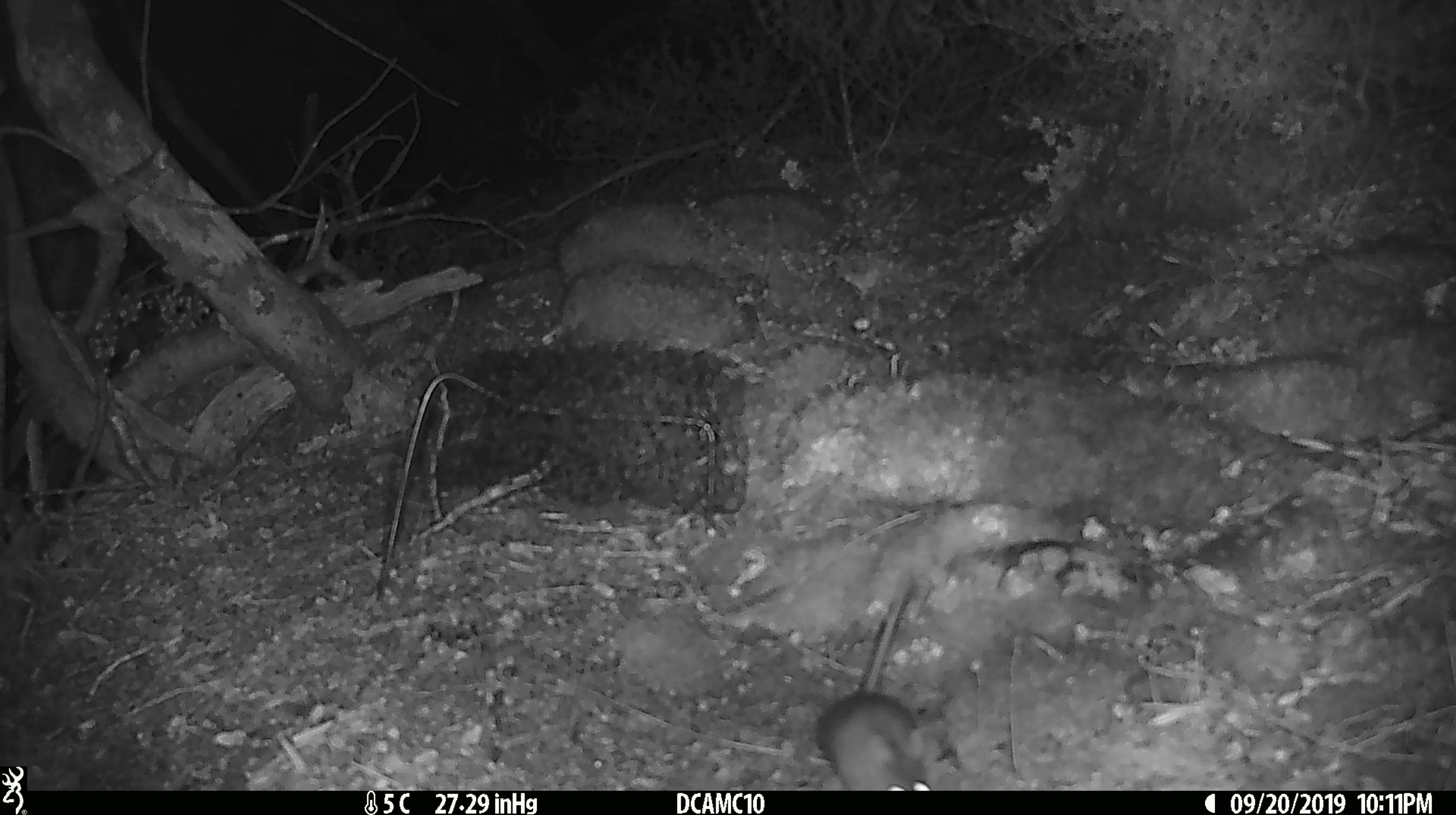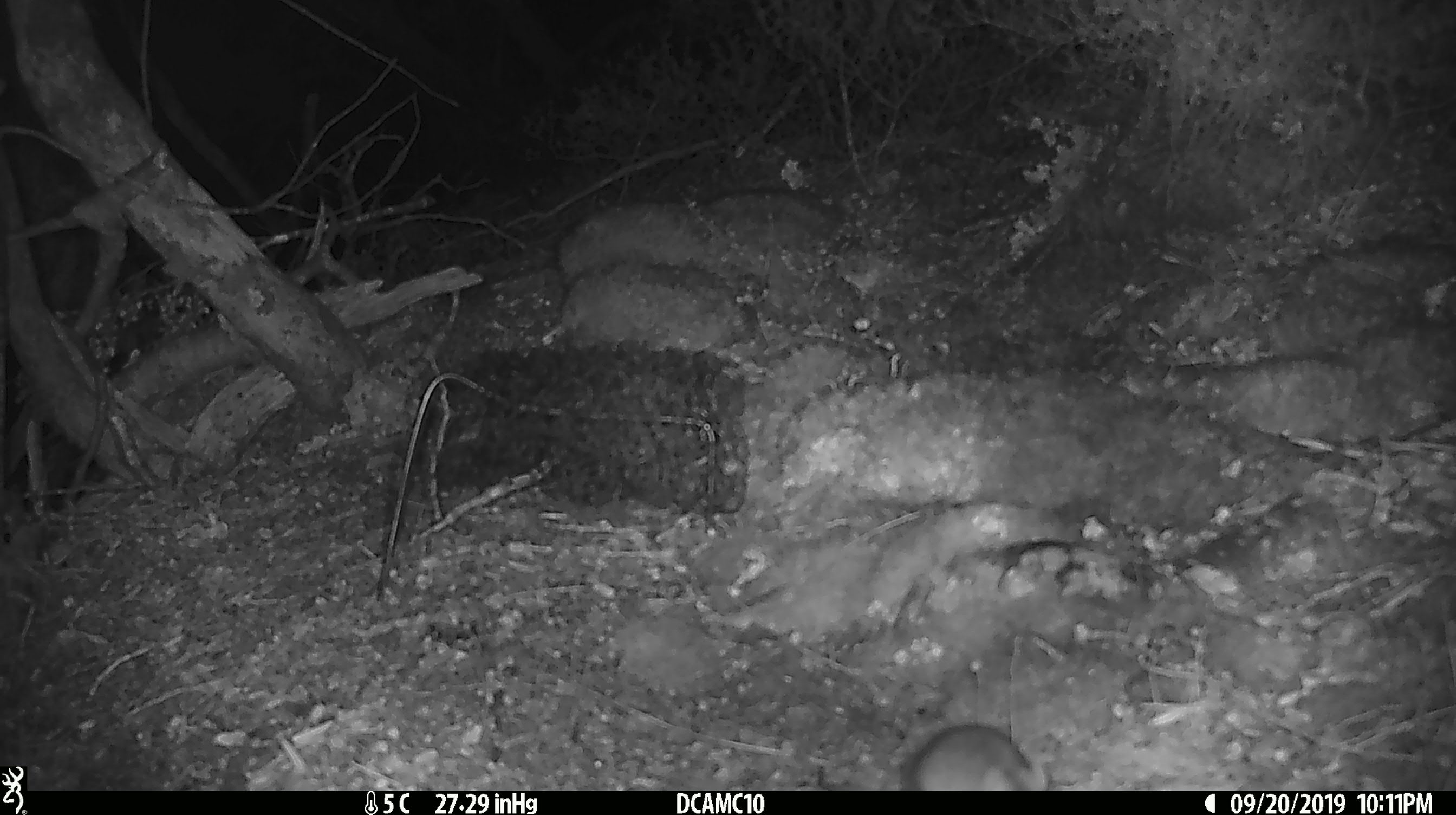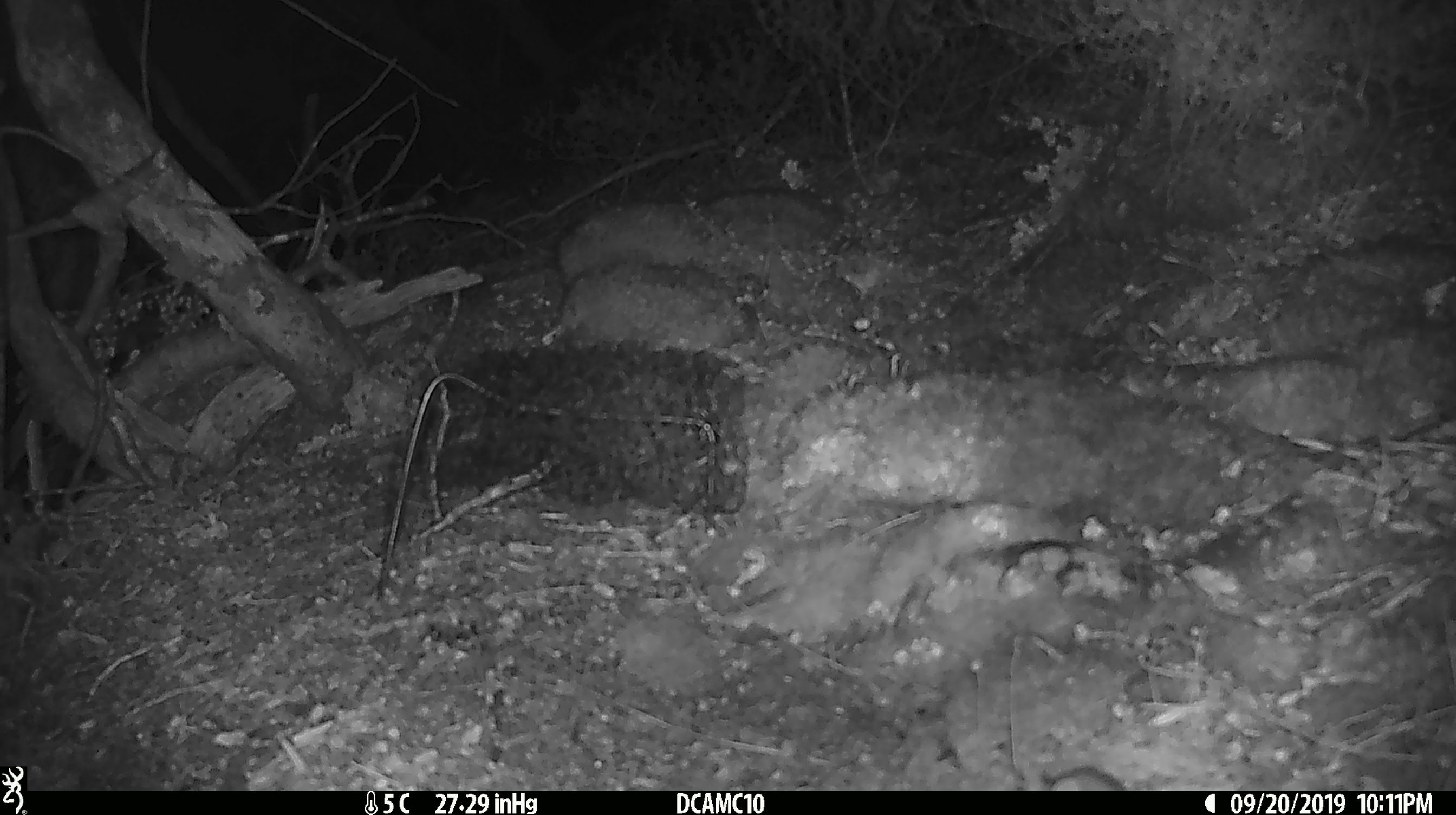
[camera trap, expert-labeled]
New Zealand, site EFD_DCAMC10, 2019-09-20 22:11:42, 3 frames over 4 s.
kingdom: Animalia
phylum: Chordata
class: Mammalia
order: Rodentia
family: Muridae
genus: Mus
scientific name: Mus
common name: mouse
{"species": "mouse (Mus)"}